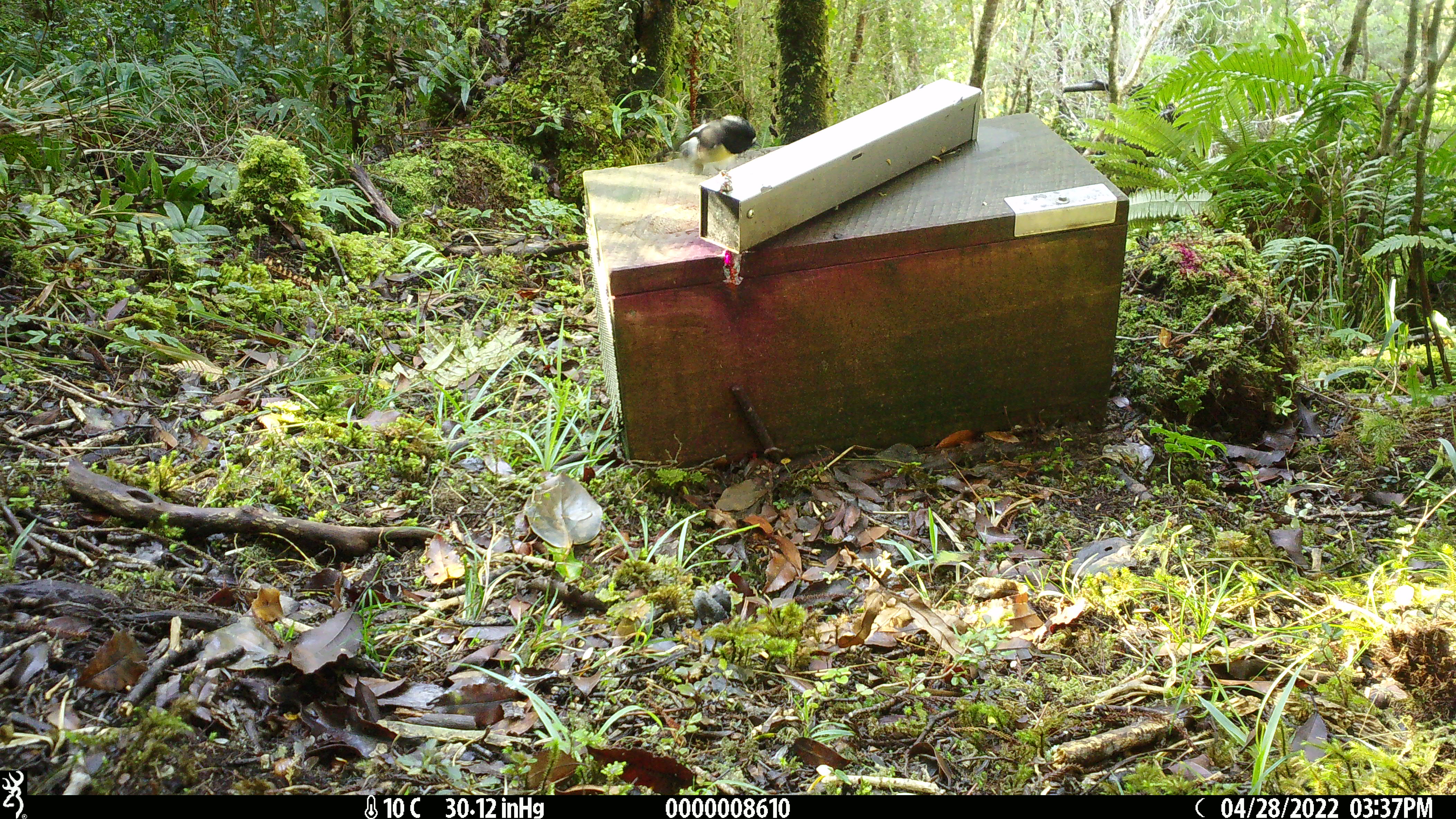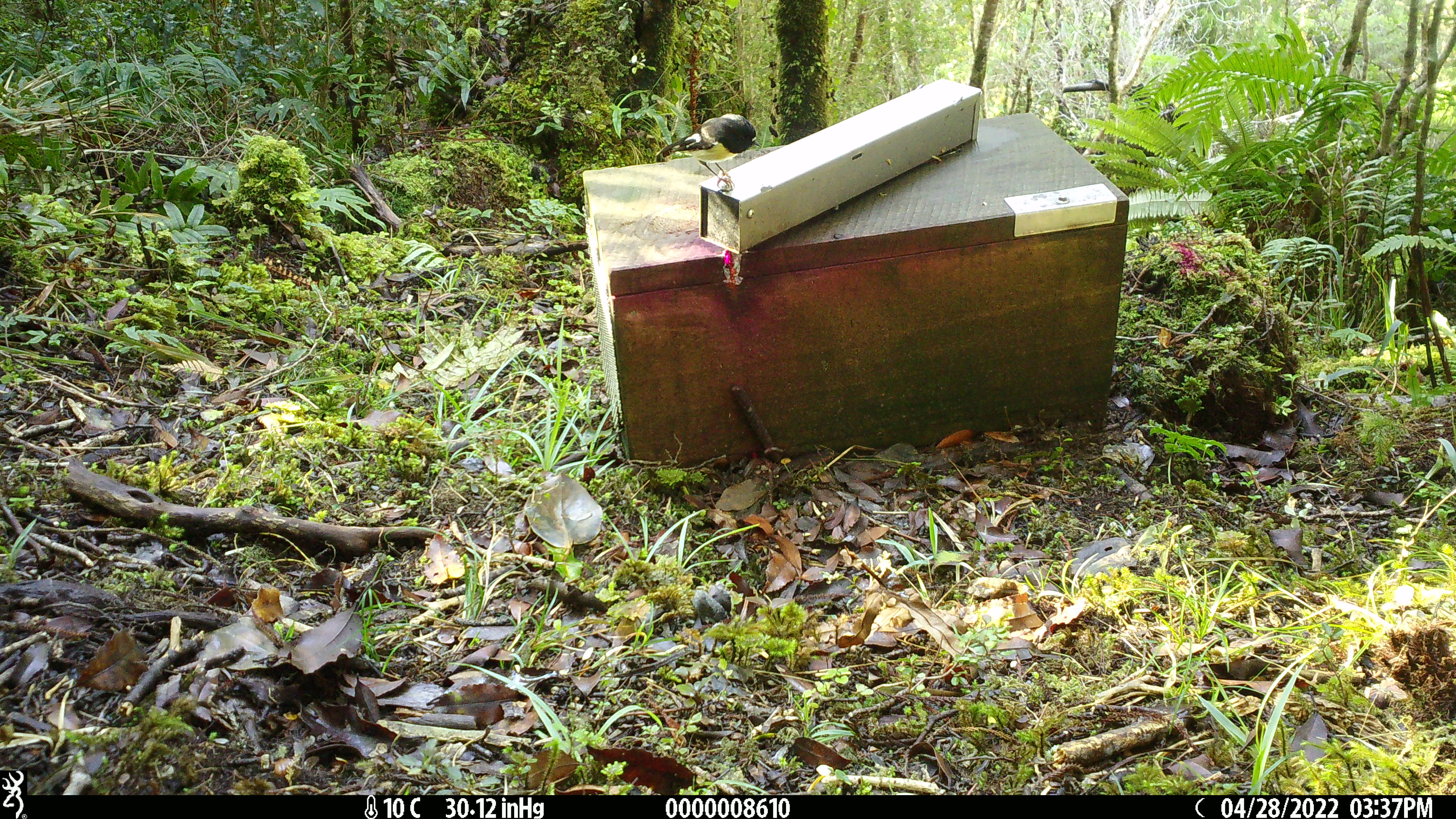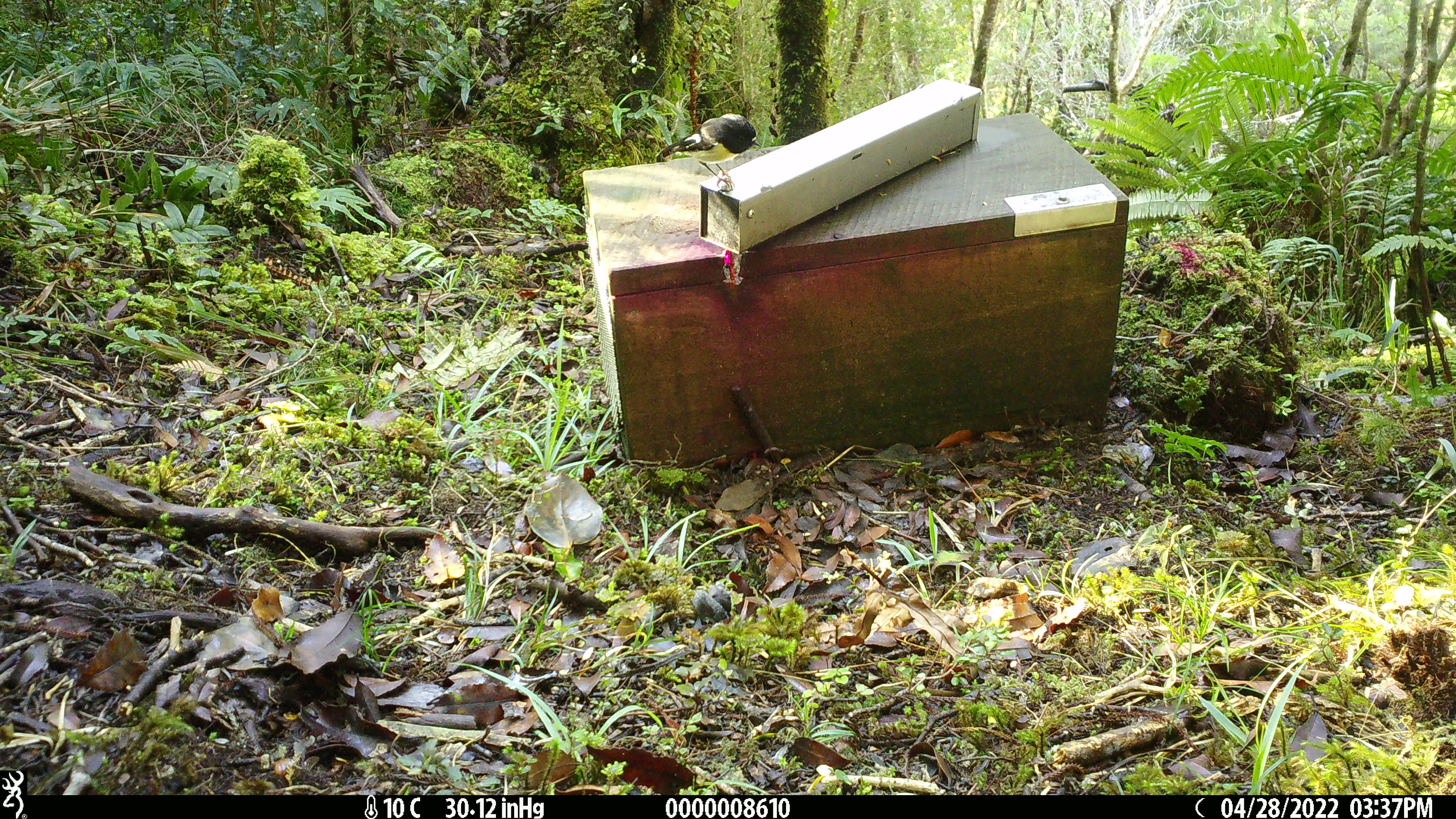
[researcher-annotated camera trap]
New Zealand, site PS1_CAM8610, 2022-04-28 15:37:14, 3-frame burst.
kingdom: Animalia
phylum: Chordata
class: Aves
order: Passeriformes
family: Petroicidae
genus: Petroica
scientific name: Petroica macrocephala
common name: tomtit